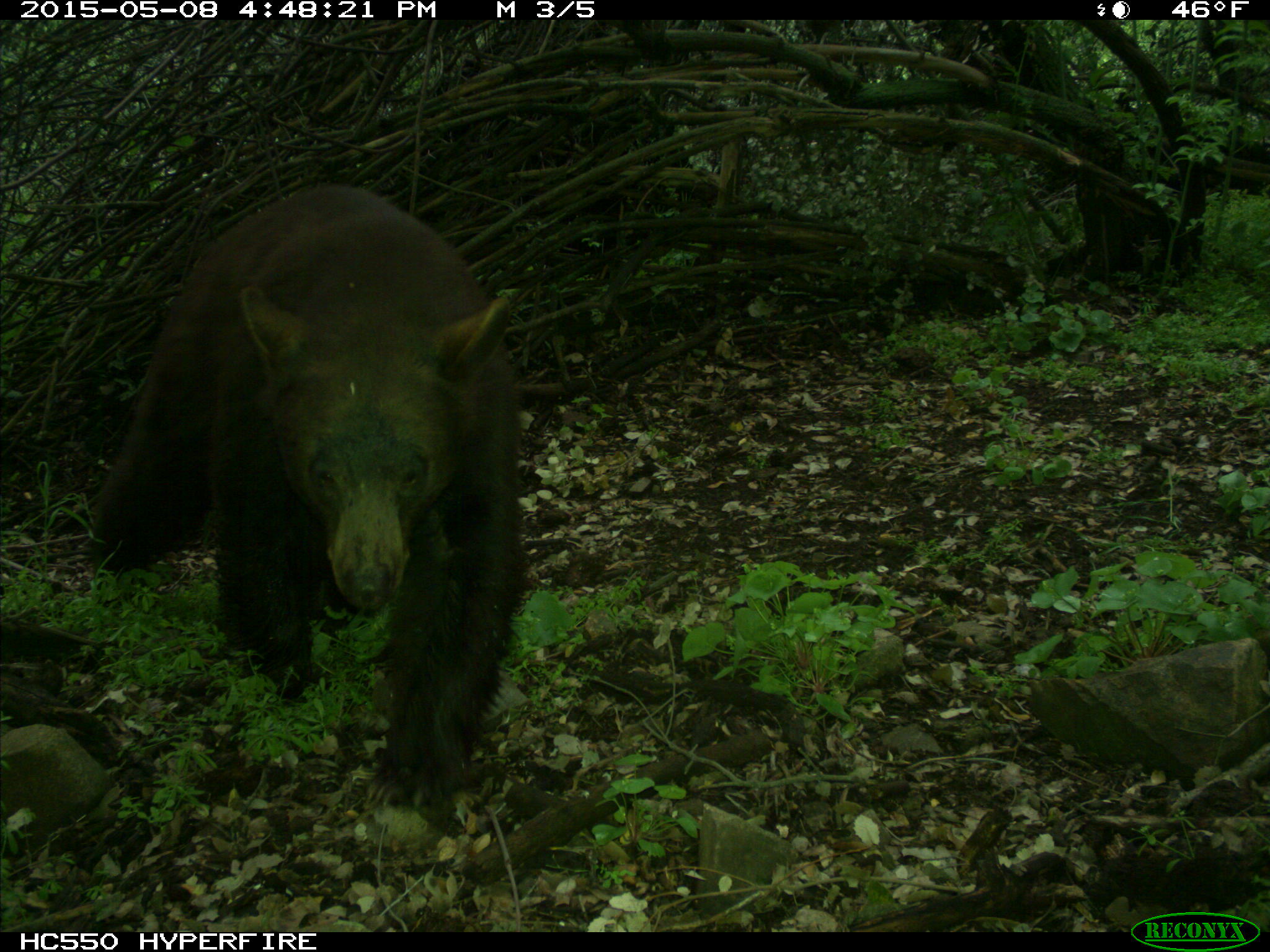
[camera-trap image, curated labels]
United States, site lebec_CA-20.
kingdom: Animalia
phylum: Chordata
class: Mammalia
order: Carnivora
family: Ursidae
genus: Ursus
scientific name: Ursus americanus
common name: american black bear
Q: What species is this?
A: Ursus americanus (american black bear).